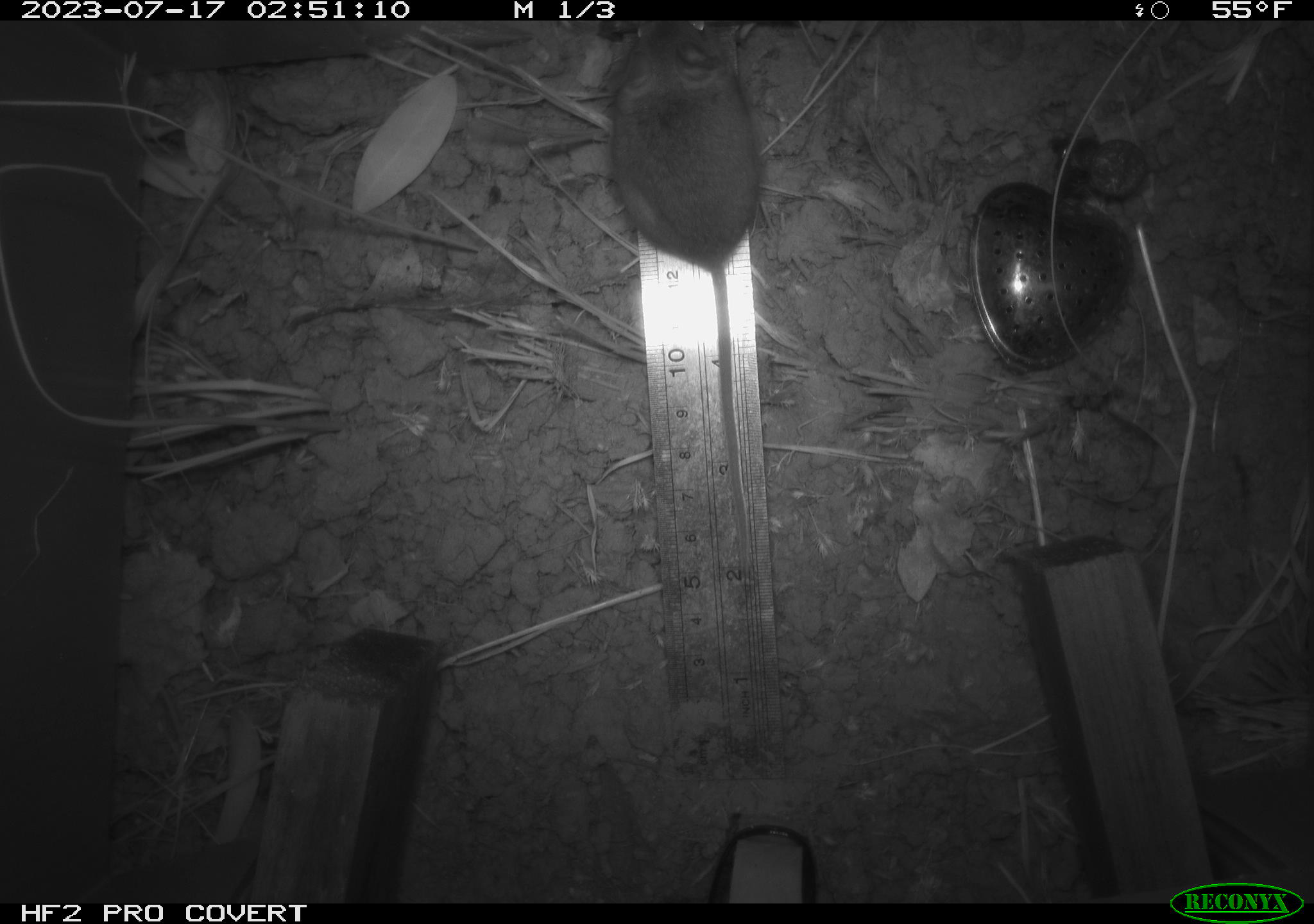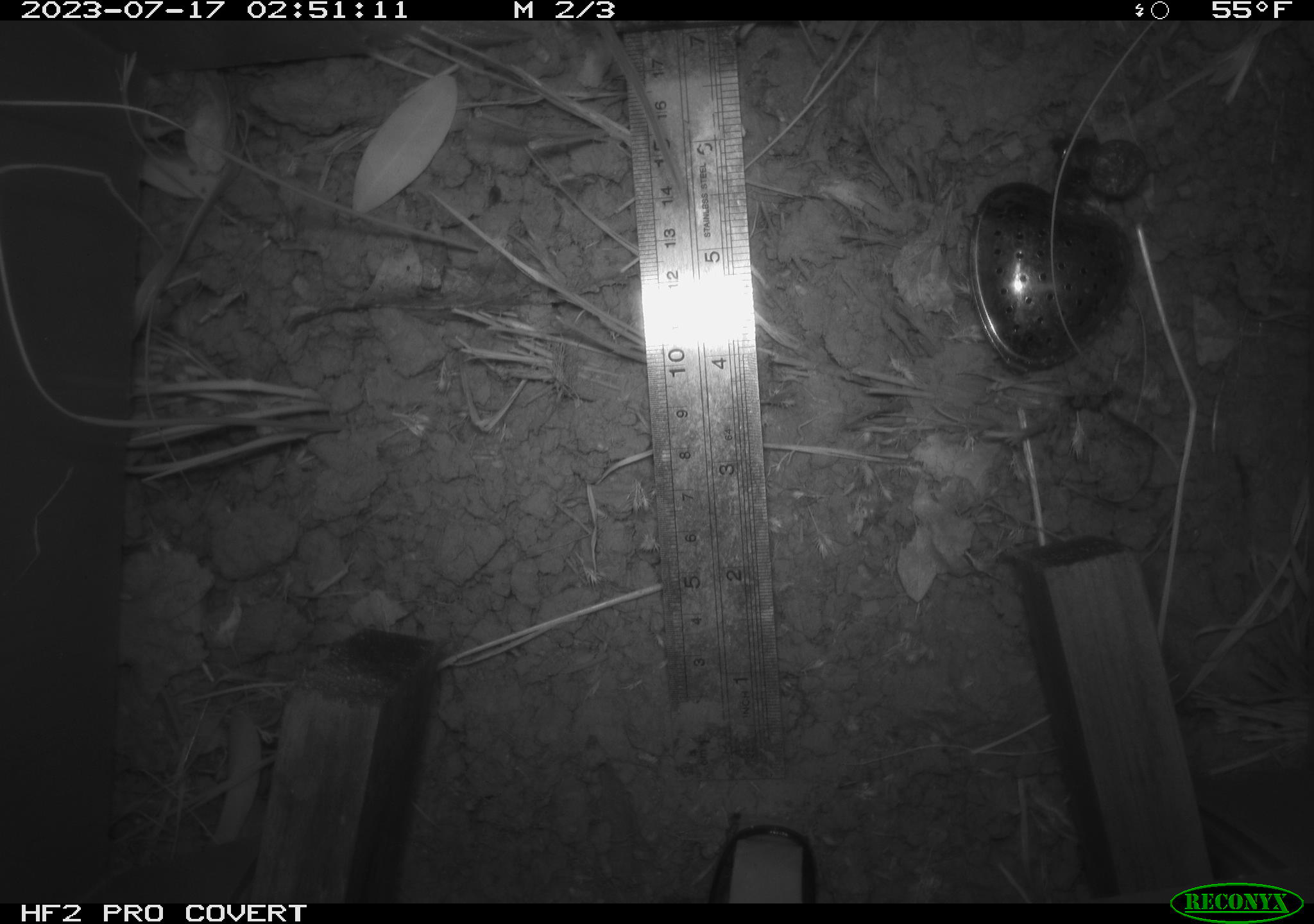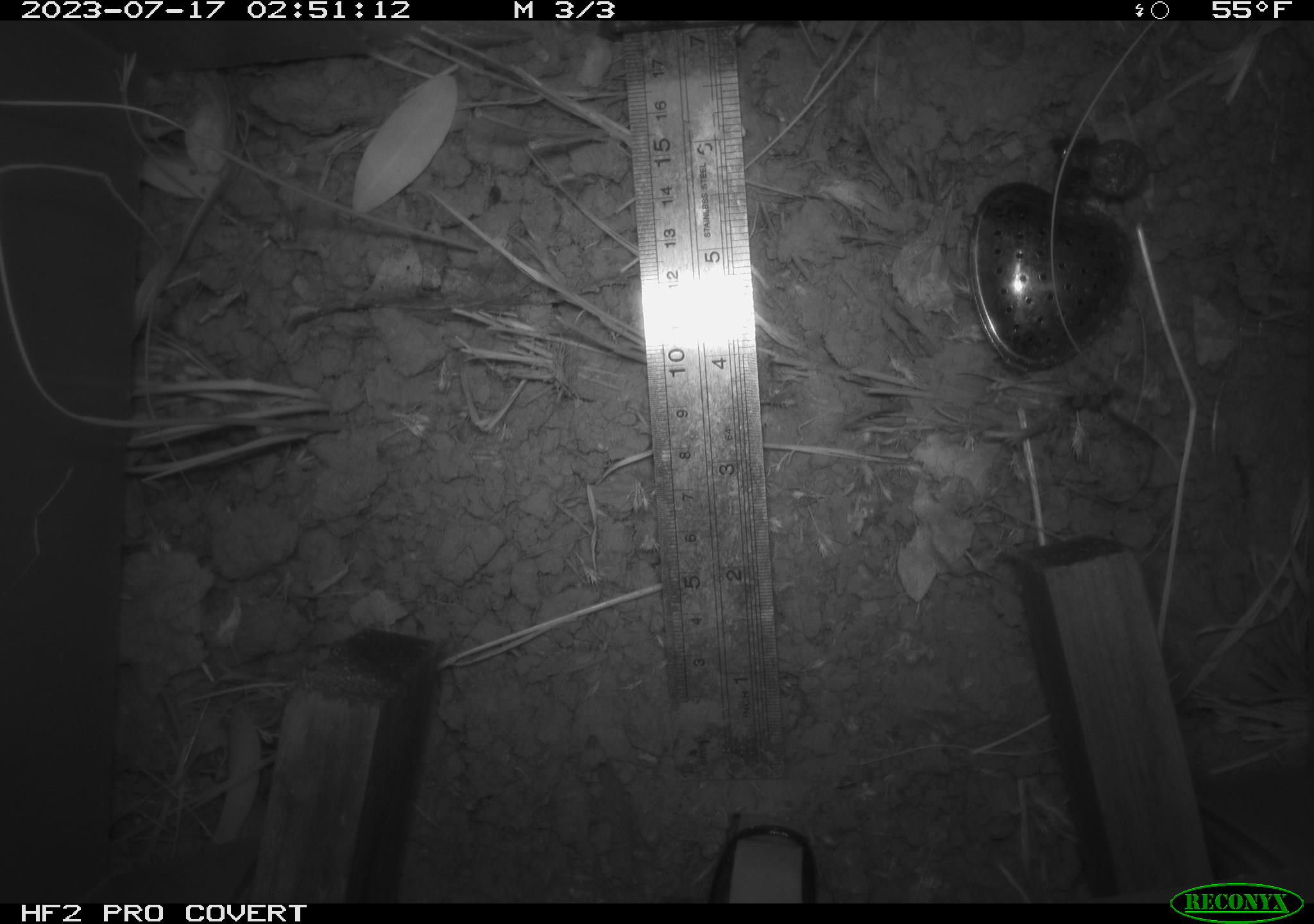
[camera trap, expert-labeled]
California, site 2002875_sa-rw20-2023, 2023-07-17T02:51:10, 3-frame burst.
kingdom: Animalia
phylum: Chordata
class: Mammalia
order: Rodentia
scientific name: Rodentia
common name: mouse species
Mouse species (Rodentia).